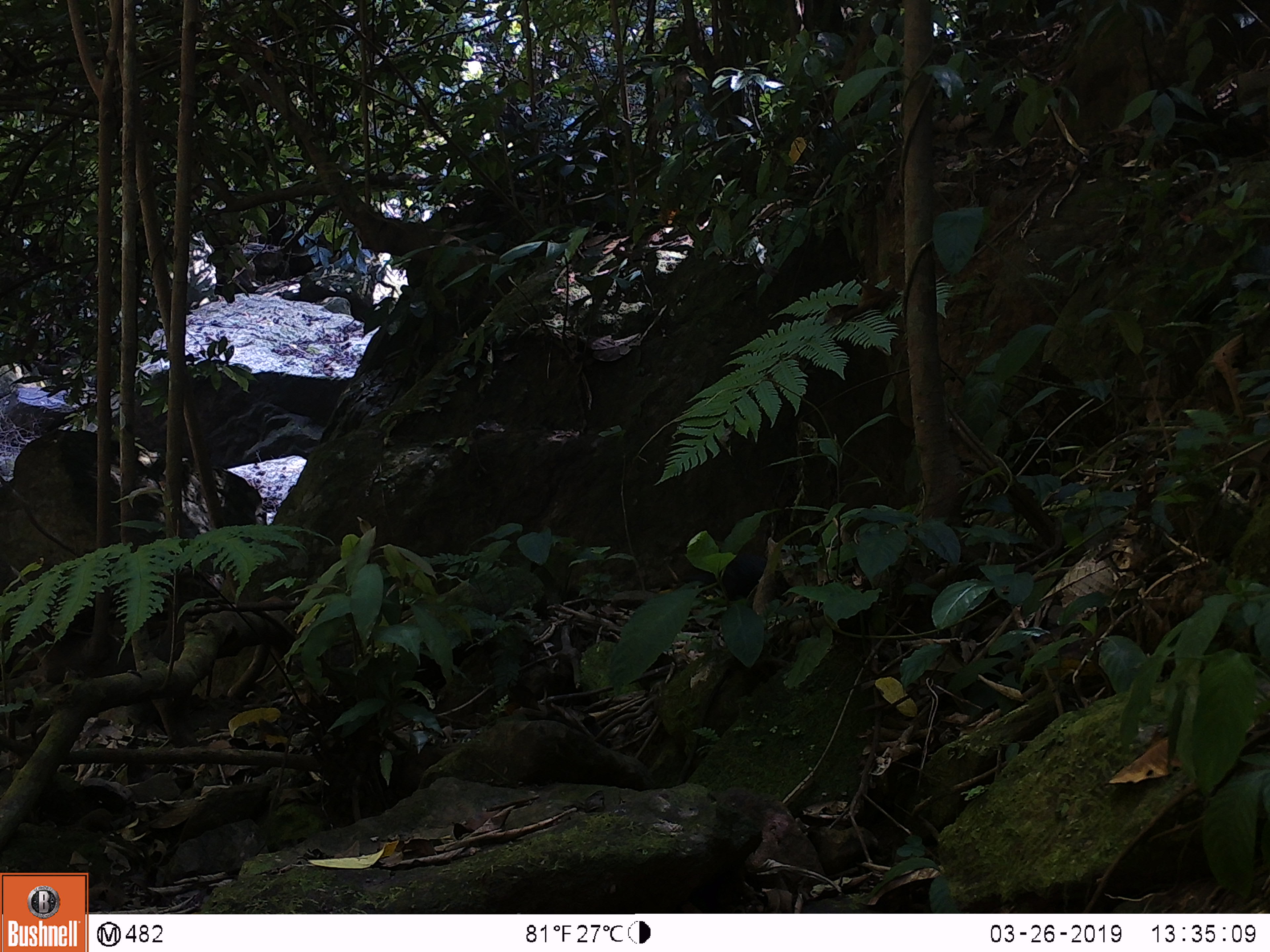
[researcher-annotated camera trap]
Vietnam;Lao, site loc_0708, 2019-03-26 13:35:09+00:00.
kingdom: Animalia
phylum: Chordata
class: Aves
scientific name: Aves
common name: bird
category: unidentified bird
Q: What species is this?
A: Unidentified bird (bird) (Aves).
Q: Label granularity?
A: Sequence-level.